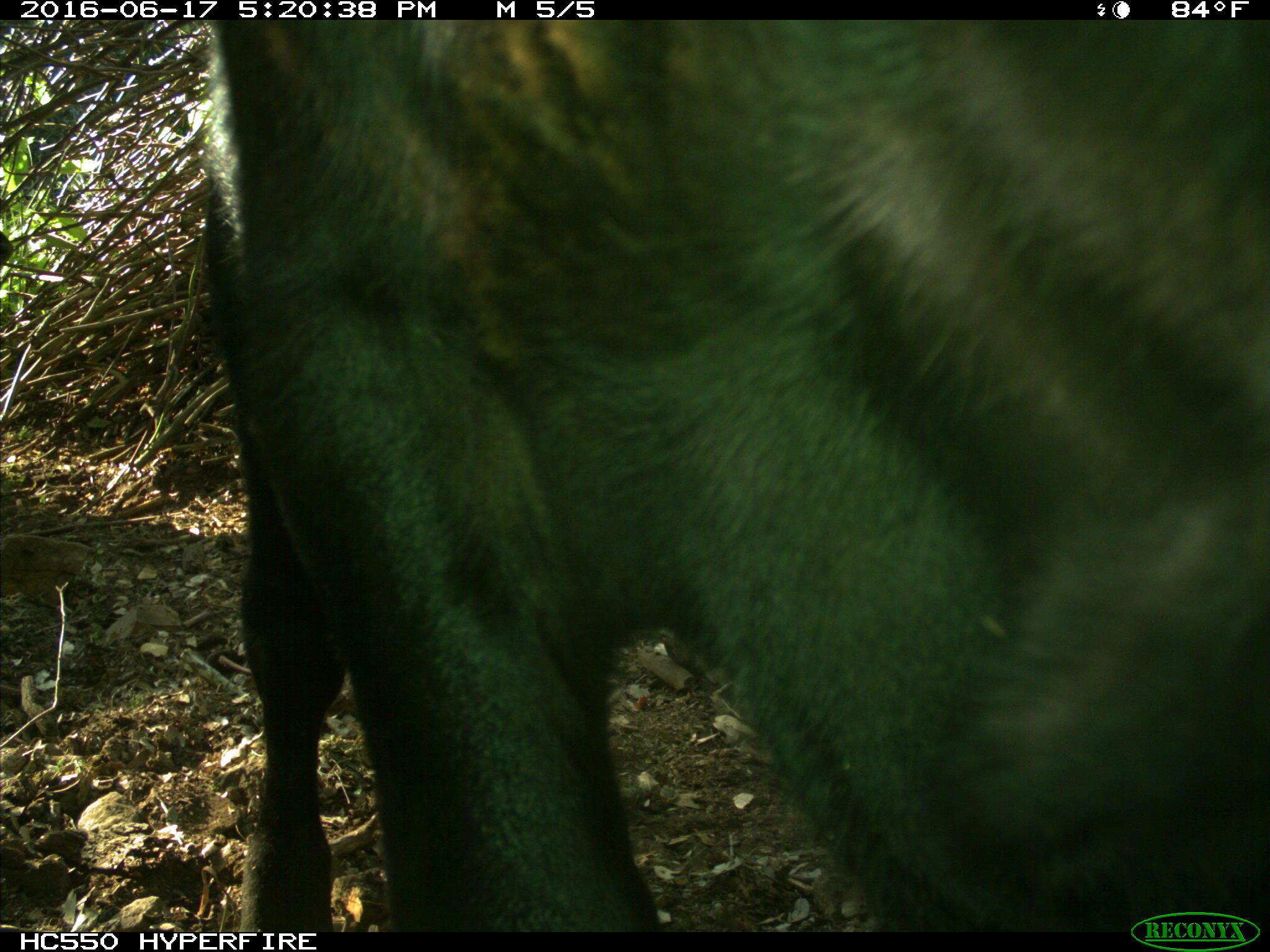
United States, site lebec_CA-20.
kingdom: Animalia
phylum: Chordata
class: Mammalia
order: Artiodactyla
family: Bovidae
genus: Bos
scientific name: Bos taurus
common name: domestic cow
Bos taurus (domestic cow).